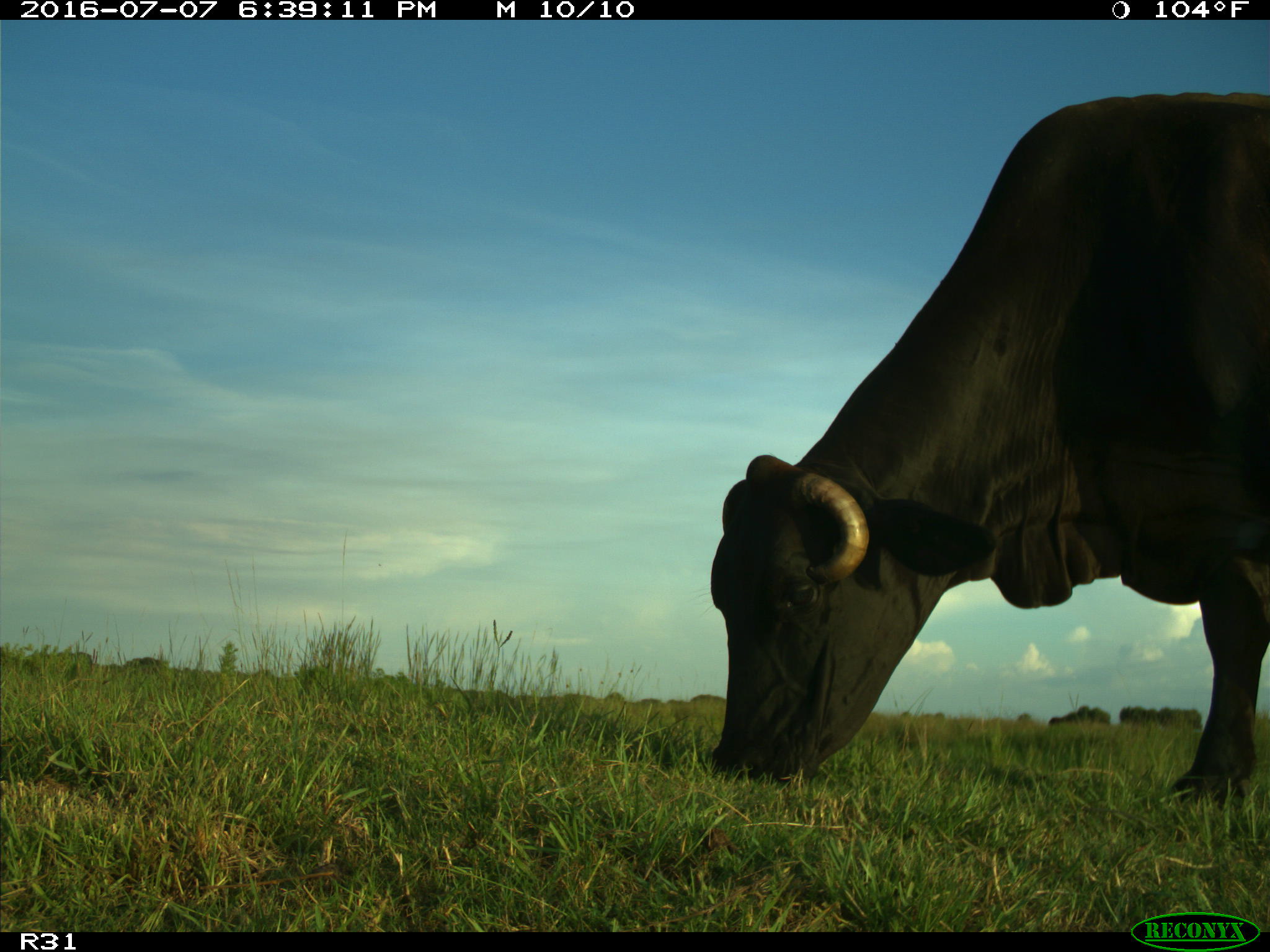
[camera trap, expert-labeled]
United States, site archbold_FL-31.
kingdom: Animalia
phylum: Chordata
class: Mammalia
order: Artiodactyla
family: Bovidae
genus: Bos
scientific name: Bos taurus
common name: domestic cow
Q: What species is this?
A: Bos taurus (domestic cow).